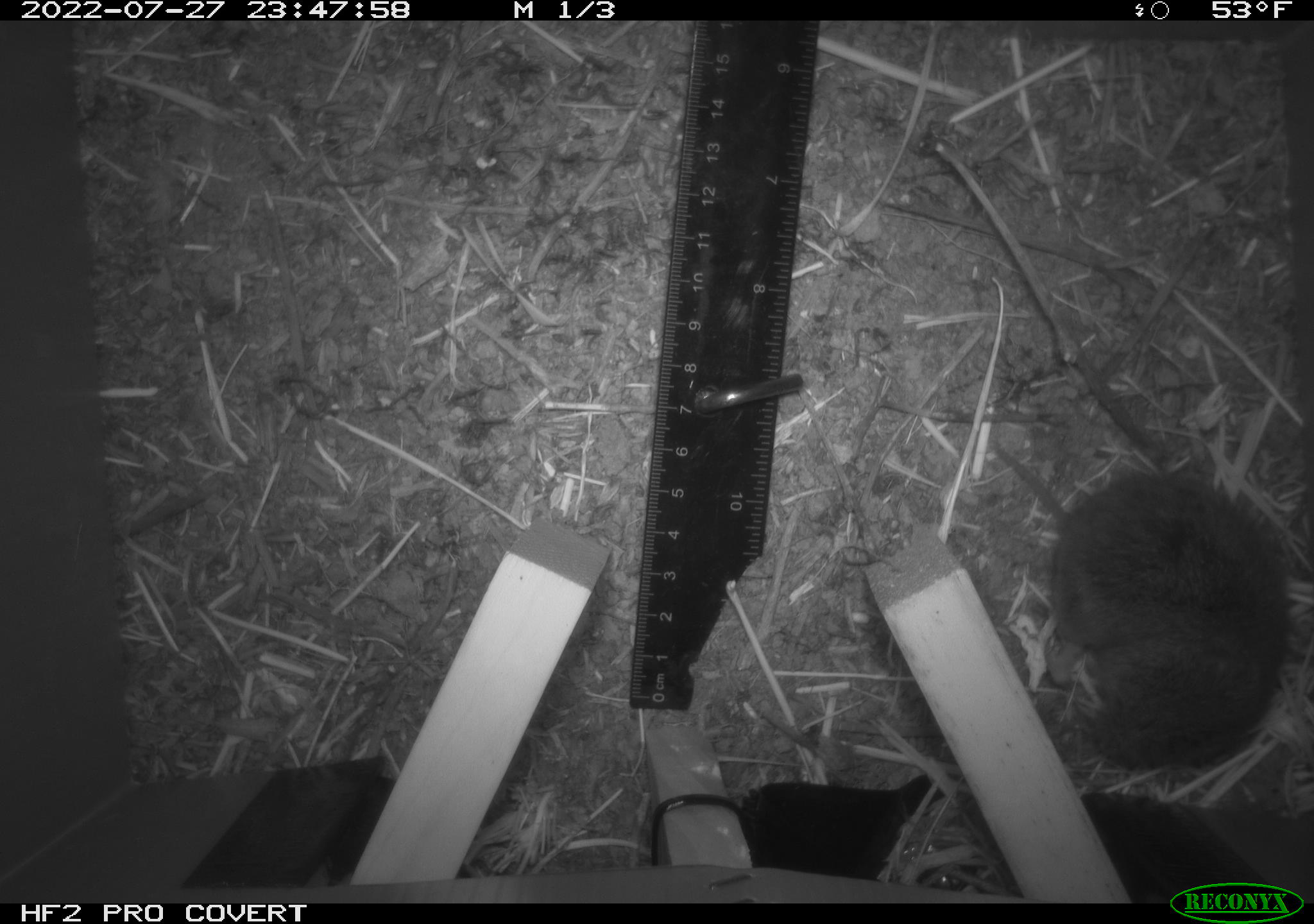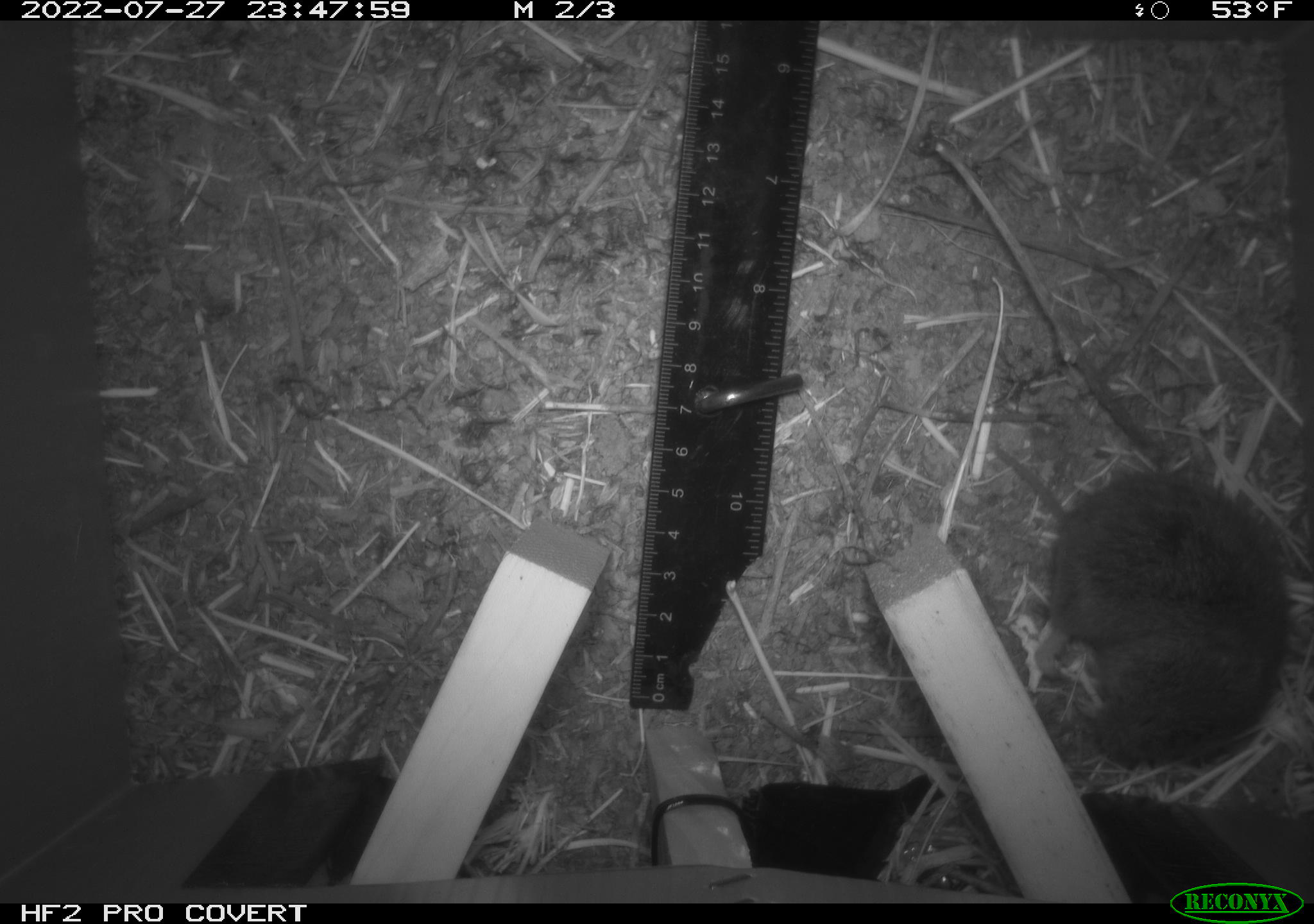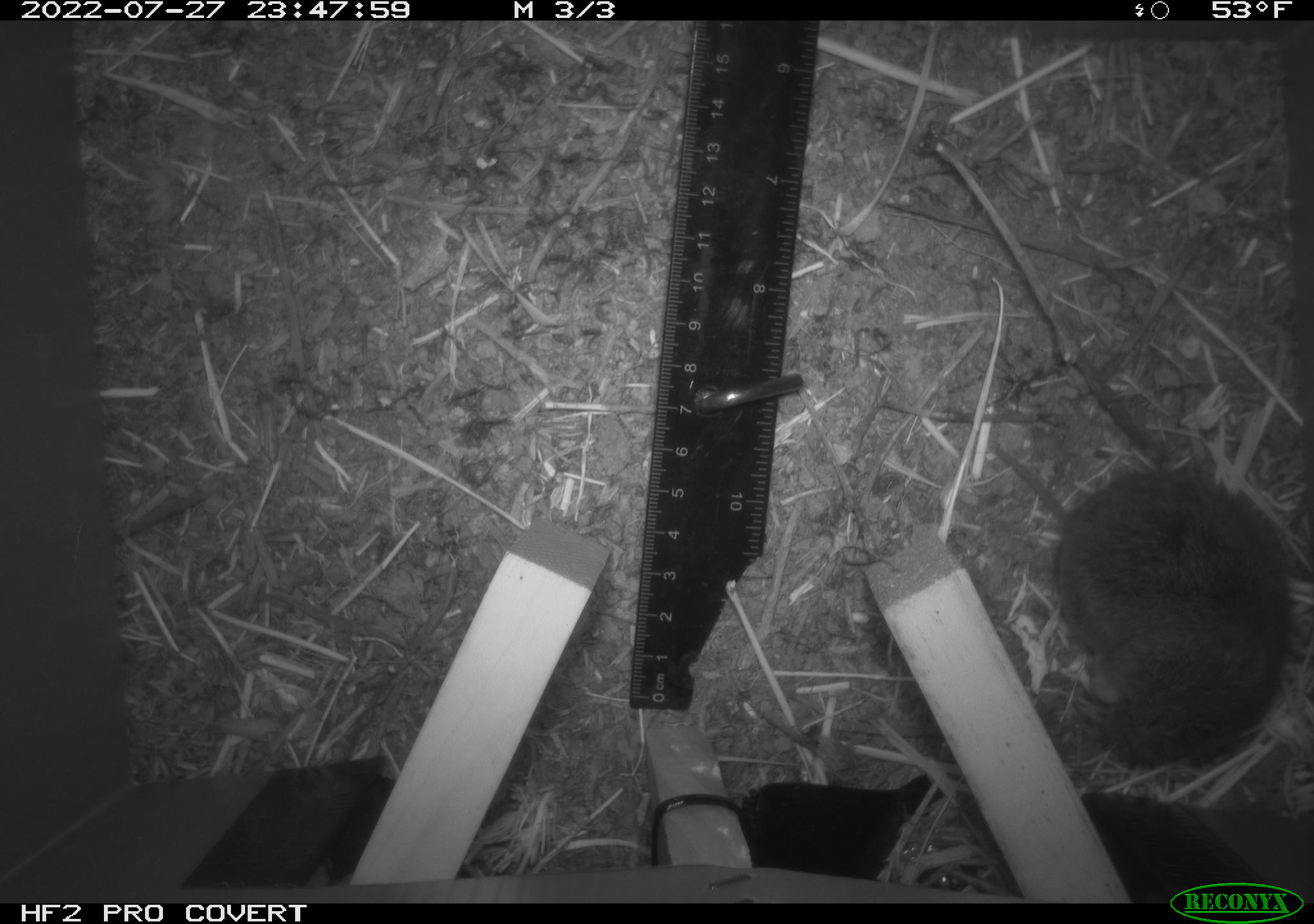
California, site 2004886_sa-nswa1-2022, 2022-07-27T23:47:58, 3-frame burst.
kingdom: Animalia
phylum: Chordata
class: Mammalia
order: Rodentia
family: Cricetidae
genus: Microtus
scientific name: Microtus californicus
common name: california vole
California vole (Microtus californicus).